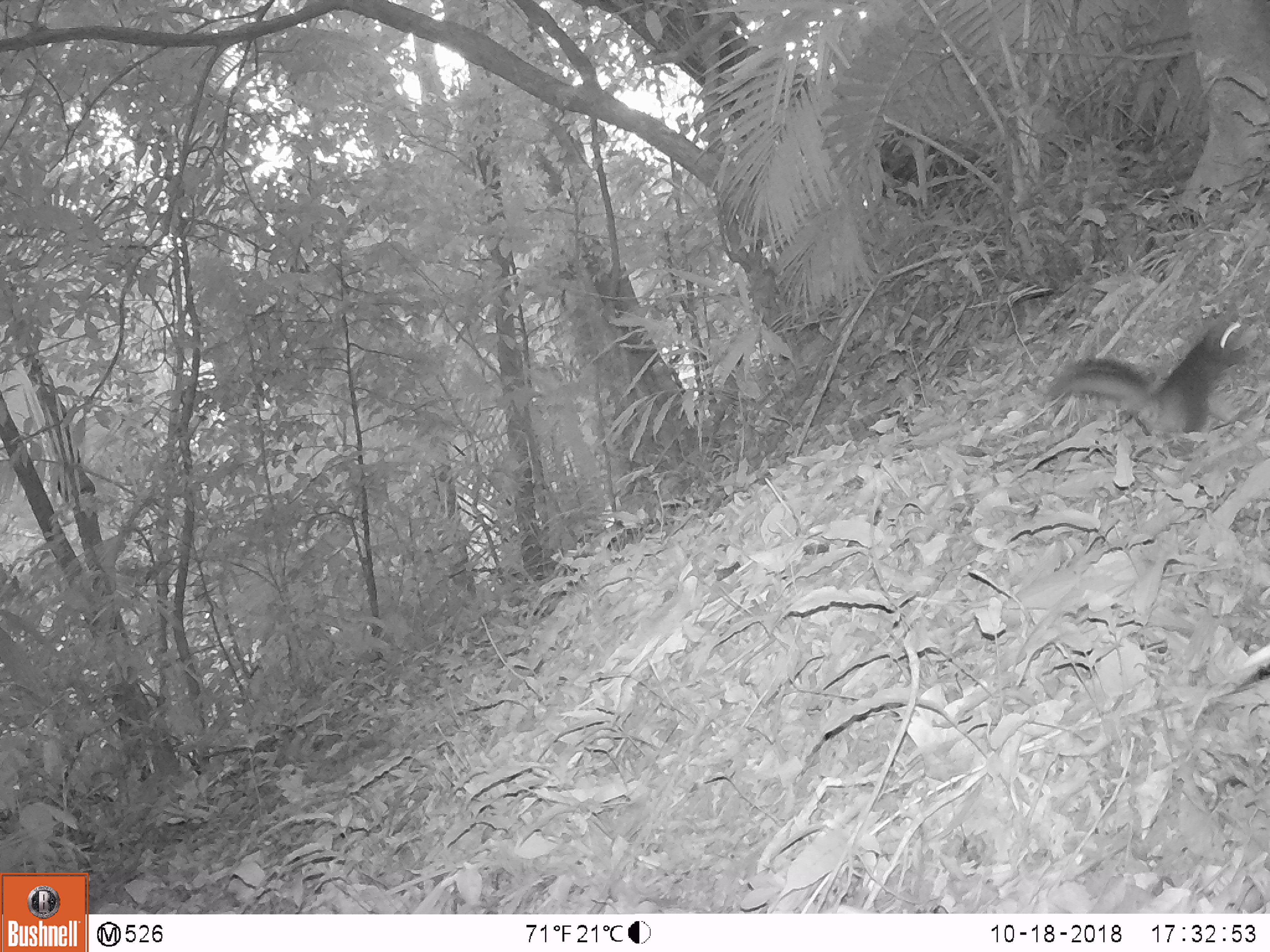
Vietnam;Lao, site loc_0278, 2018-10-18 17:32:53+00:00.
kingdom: Animalia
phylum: Chordata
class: Mammalia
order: Rodentia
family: Sciuridae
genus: Sciurus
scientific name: Sciurus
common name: squirrel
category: unidentified squirrel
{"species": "unidentified squirrel (squirrel) (Sciurus)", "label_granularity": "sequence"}